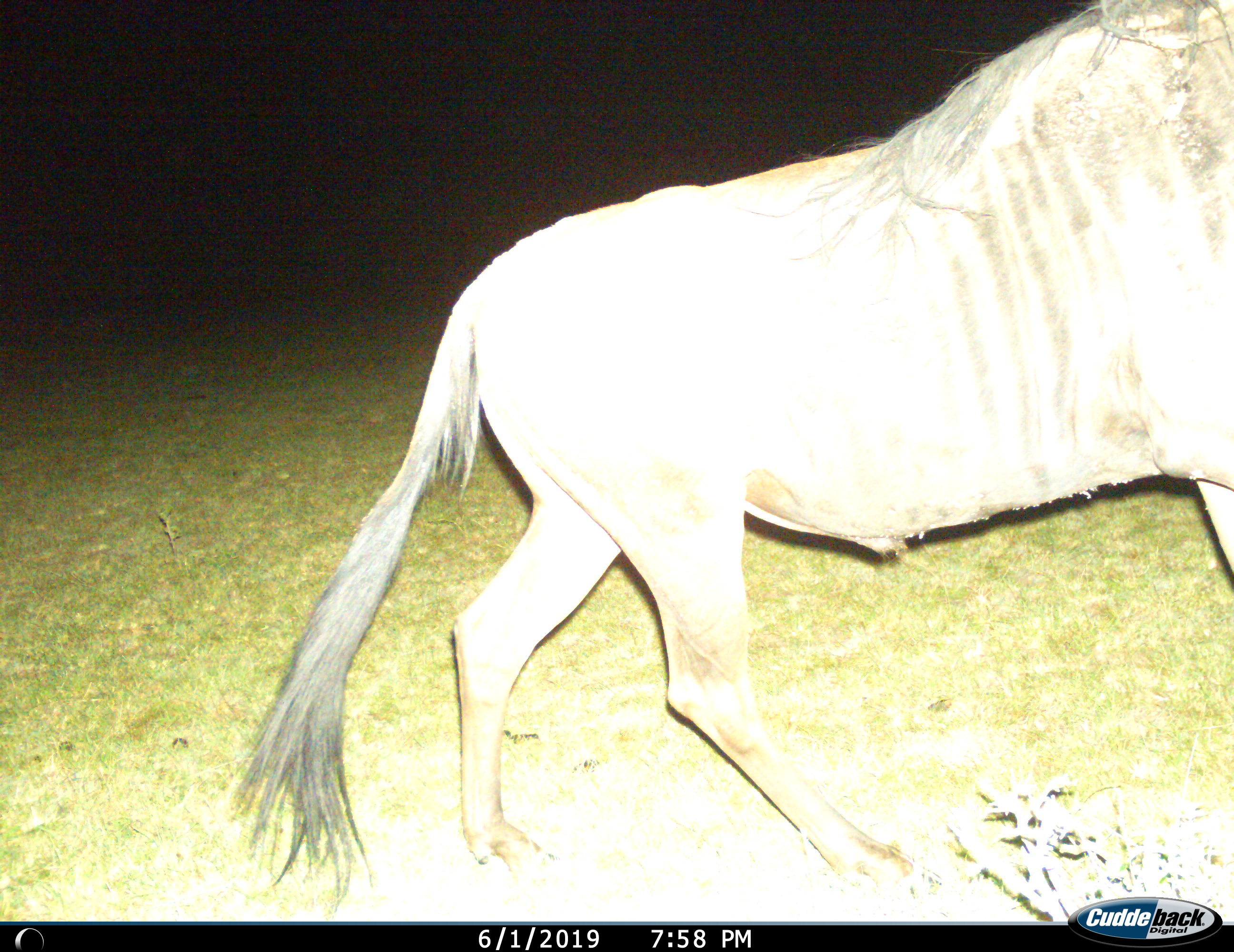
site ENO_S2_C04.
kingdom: Animalia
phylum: Chordata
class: Mammalia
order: Artiodactyla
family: Bovidae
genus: Connochaetes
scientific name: Connochaetes taurinus taurinus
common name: blue wildebeest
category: wildebeestblue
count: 1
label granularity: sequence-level